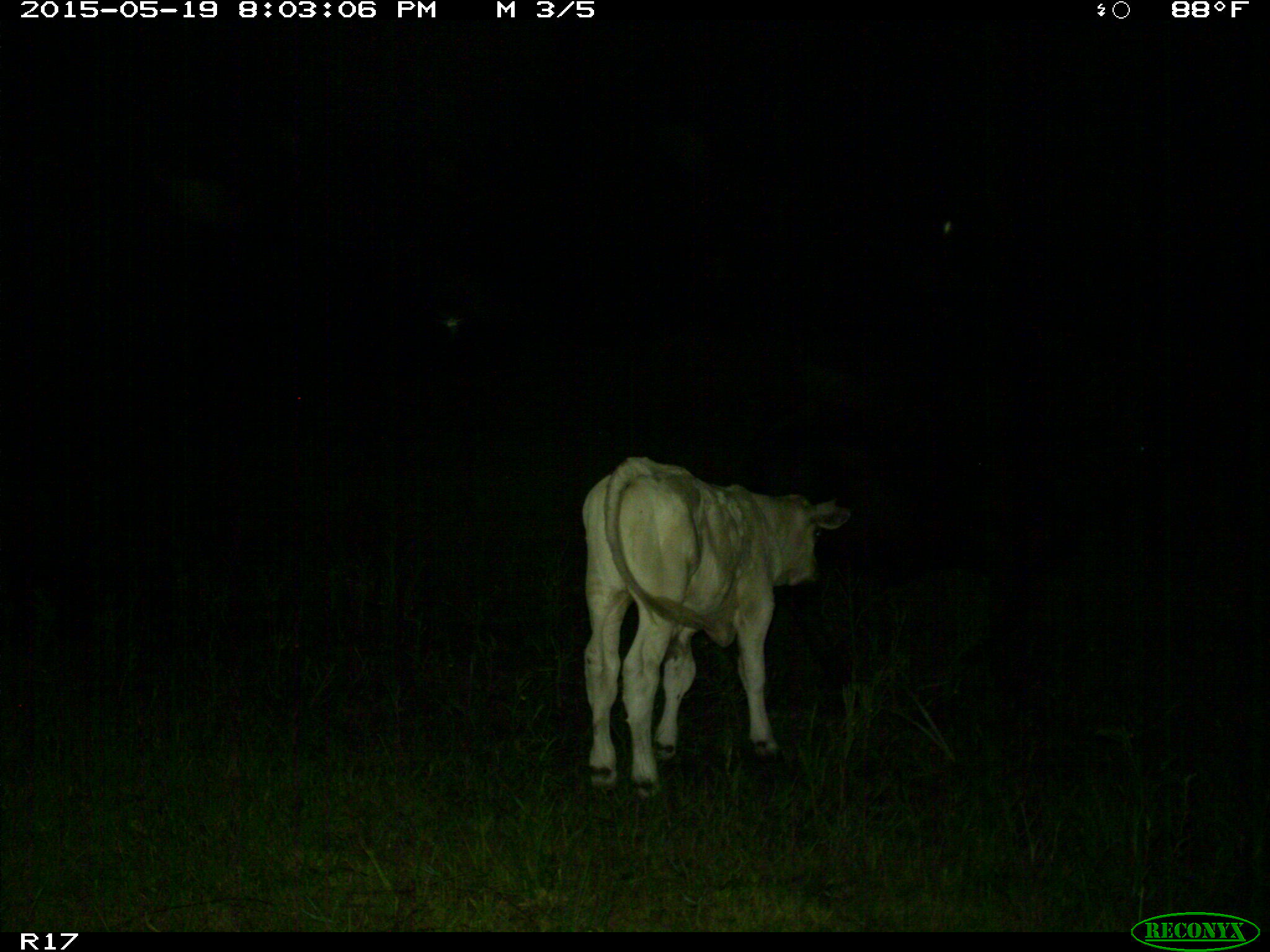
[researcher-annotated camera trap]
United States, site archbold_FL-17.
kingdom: Animalia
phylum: Chordata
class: Mammalia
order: Artiodactyla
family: Bovidae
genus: Bos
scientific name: Bos taurus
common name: domestic cow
Bos taurus (domestic cow).